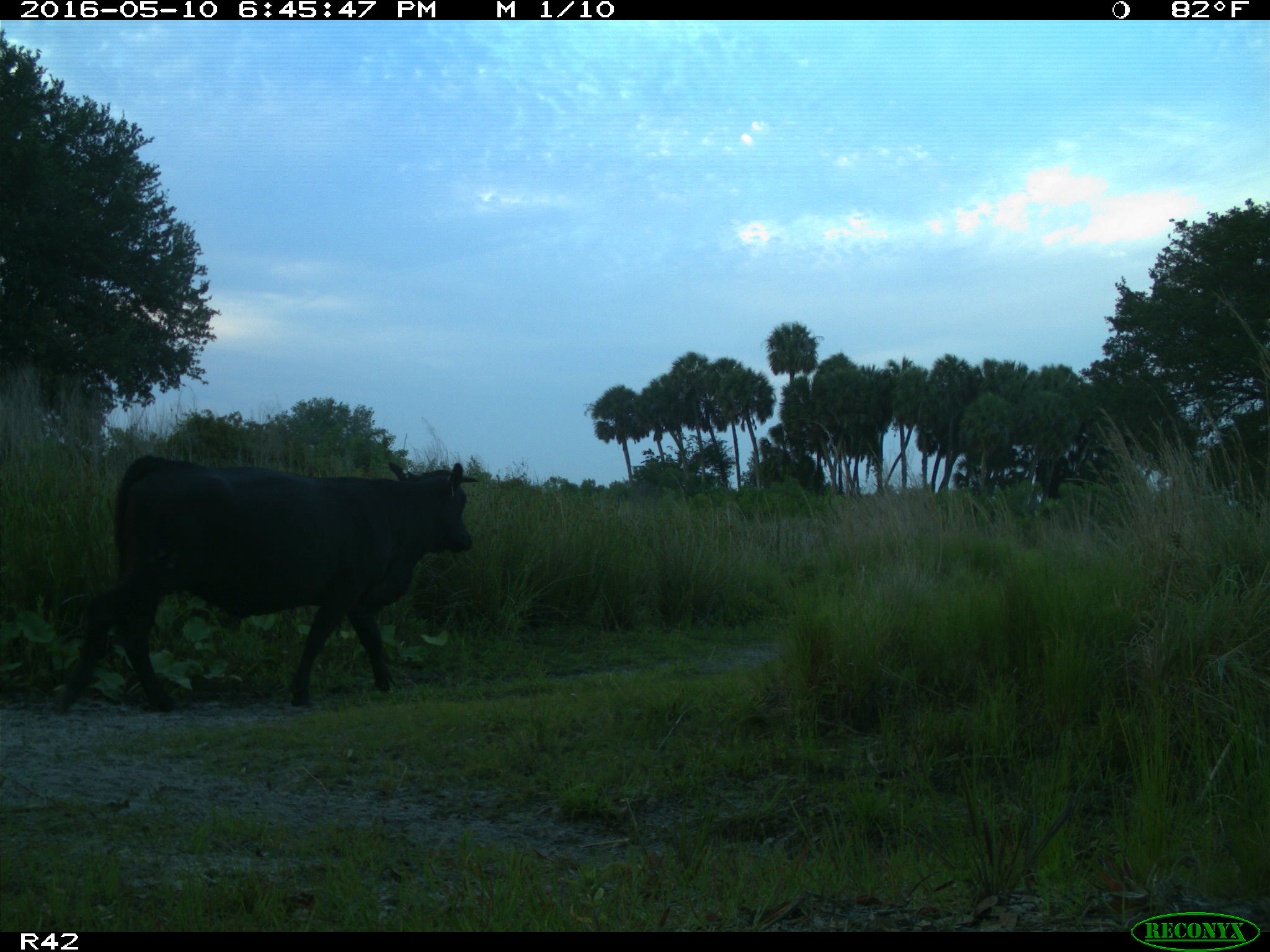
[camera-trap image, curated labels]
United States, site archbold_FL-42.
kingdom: Animalia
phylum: Chordata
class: Mammalia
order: Artiodactyla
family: Bovidae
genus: Bos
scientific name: Bos taurus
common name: domestic cow